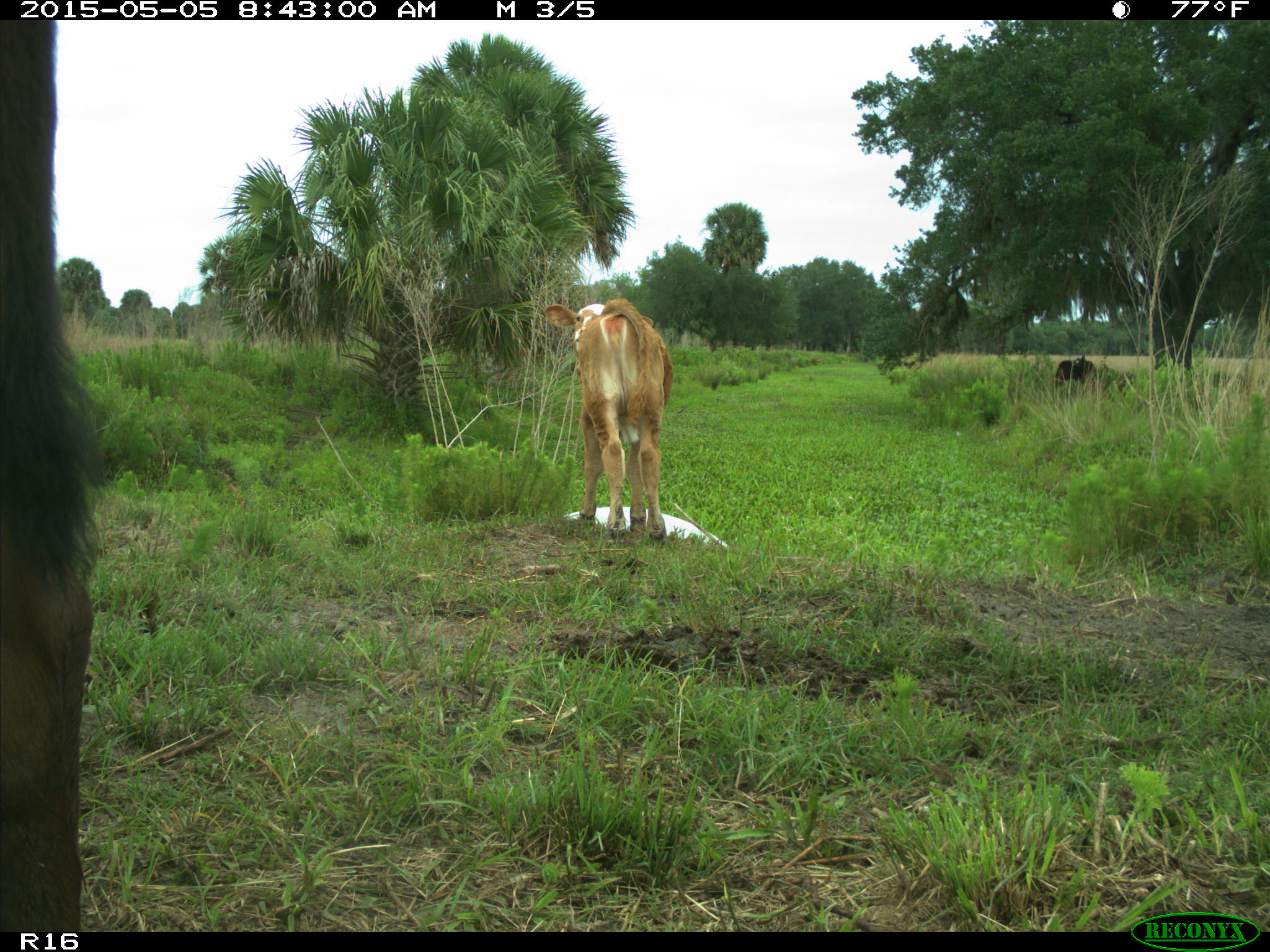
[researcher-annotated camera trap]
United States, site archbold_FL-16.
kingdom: Animalia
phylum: Chordata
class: Mammalia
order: Artiodactyla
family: Bovidae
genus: Bos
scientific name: Bos taurus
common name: domestic cow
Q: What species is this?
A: Bos taurus (domestic cow).